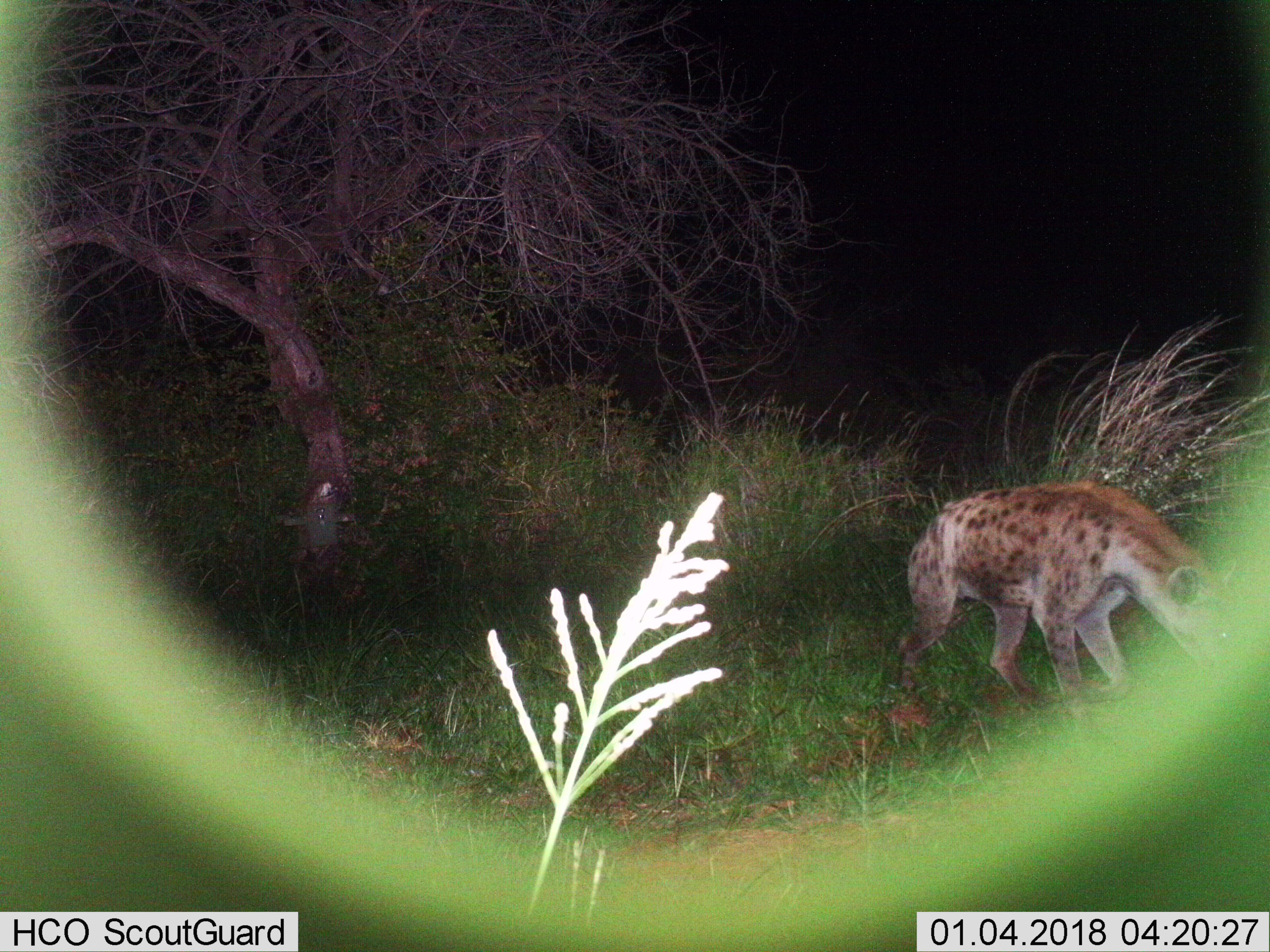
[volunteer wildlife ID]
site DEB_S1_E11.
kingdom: Animalia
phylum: Chordata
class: Mammalia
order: Carnivora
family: Hyaenidae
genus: Crocuta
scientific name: Crocuta crocuta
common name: spotted hyena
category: hyenaspotted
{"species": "hyenaspotted (spotted hyena) (Crocuta crocuta)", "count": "1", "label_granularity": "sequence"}